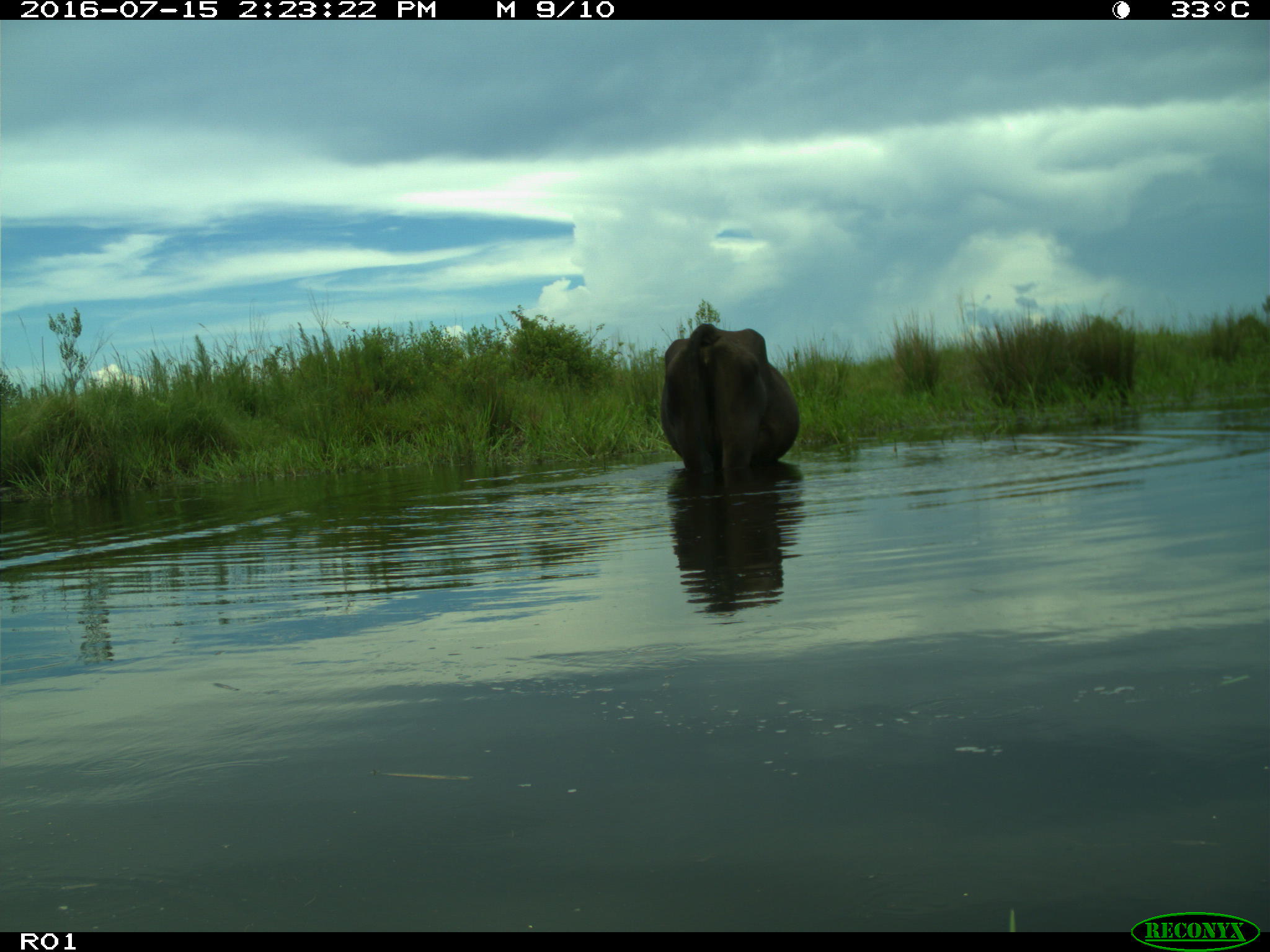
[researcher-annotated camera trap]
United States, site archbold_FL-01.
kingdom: Animalia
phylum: Chordata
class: Mammalia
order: Artiodactyla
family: Bovidae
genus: Bos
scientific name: Bos taurus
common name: domestic cow